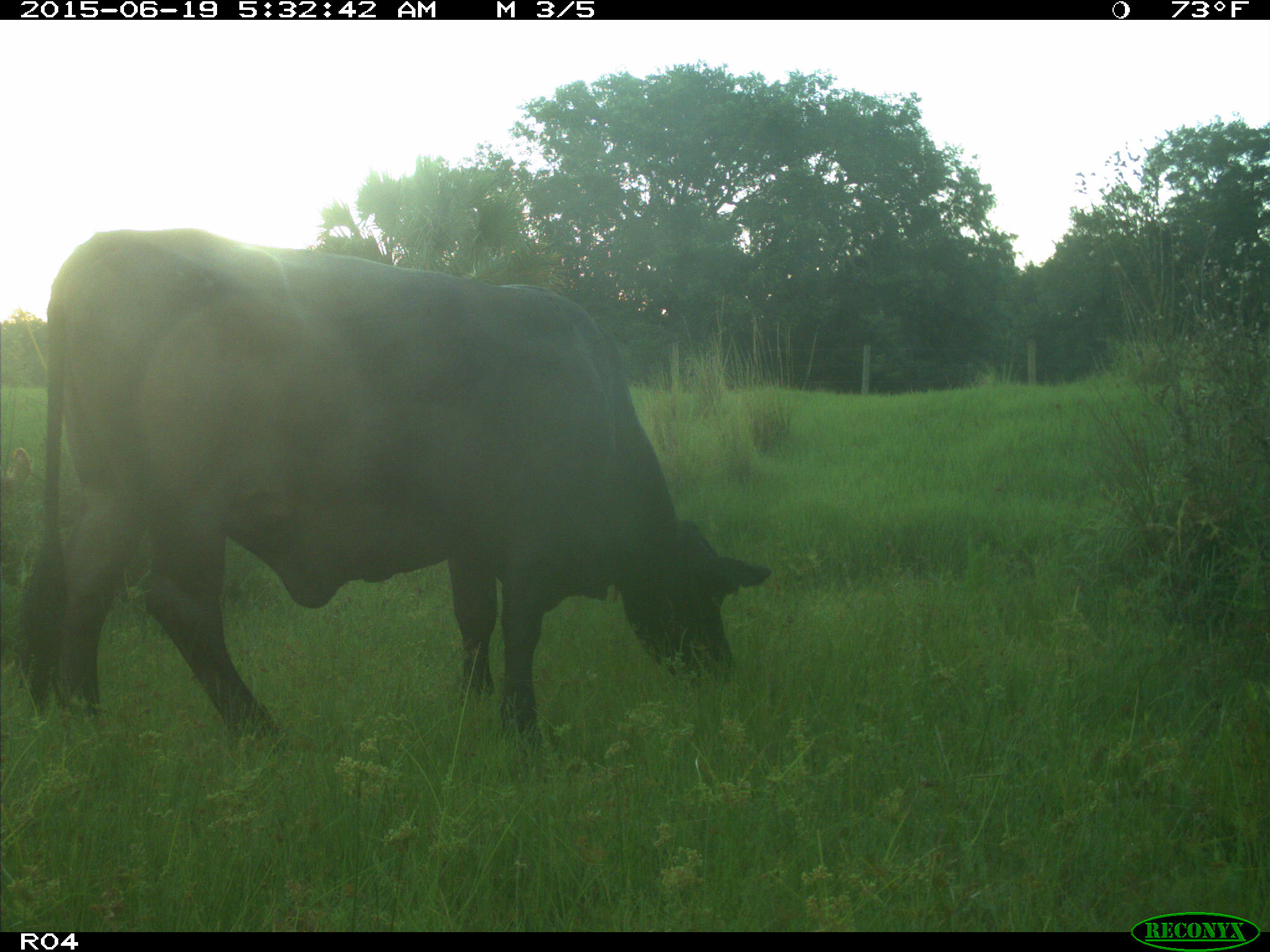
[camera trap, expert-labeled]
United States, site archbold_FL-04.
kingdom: Animalia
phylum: Chordata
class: Mammalia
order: Artiodactyla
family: Bovidae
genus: Bos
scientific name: Bos taurus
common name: domestic cow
Bos taurus (domestic cow).